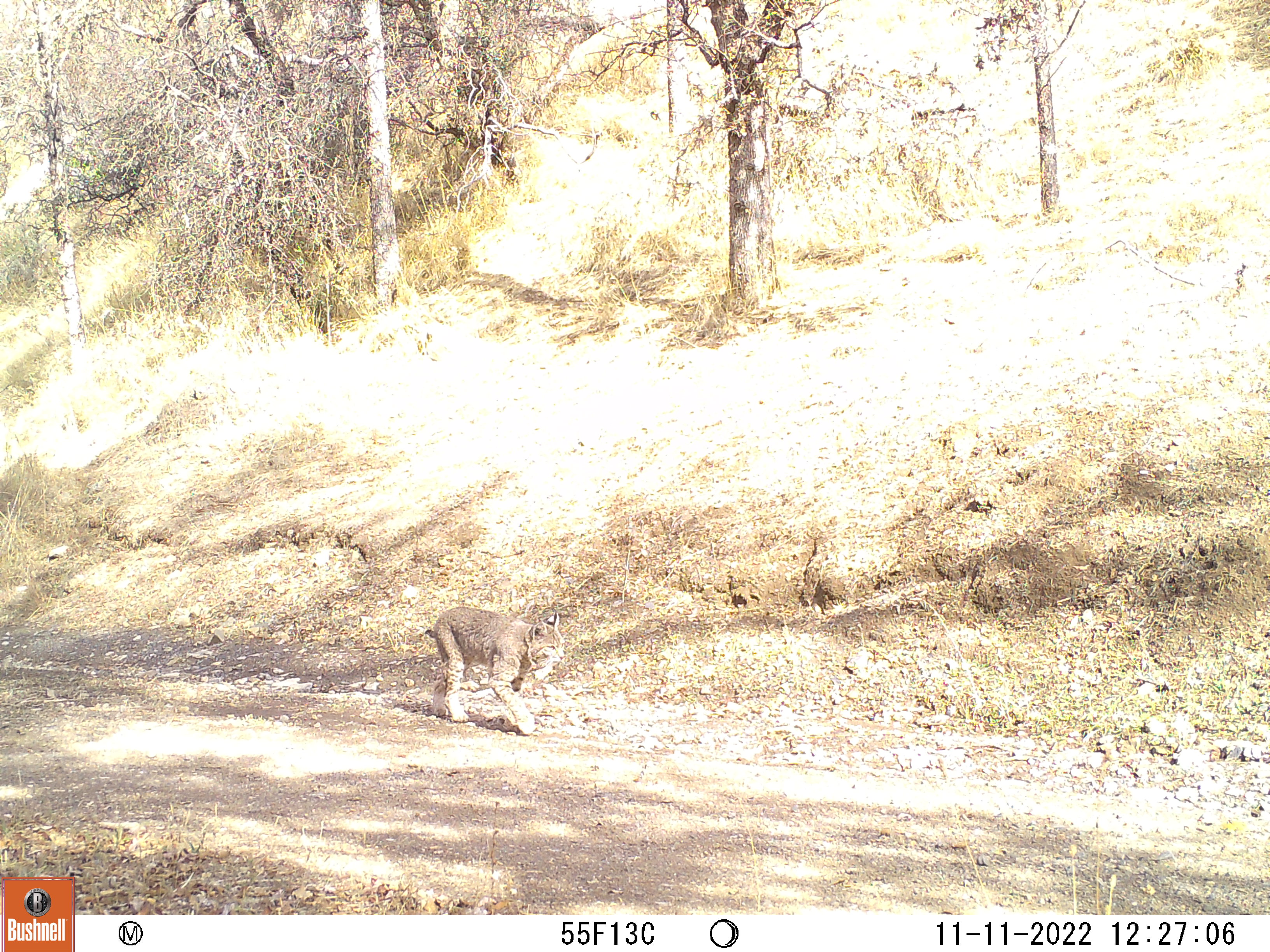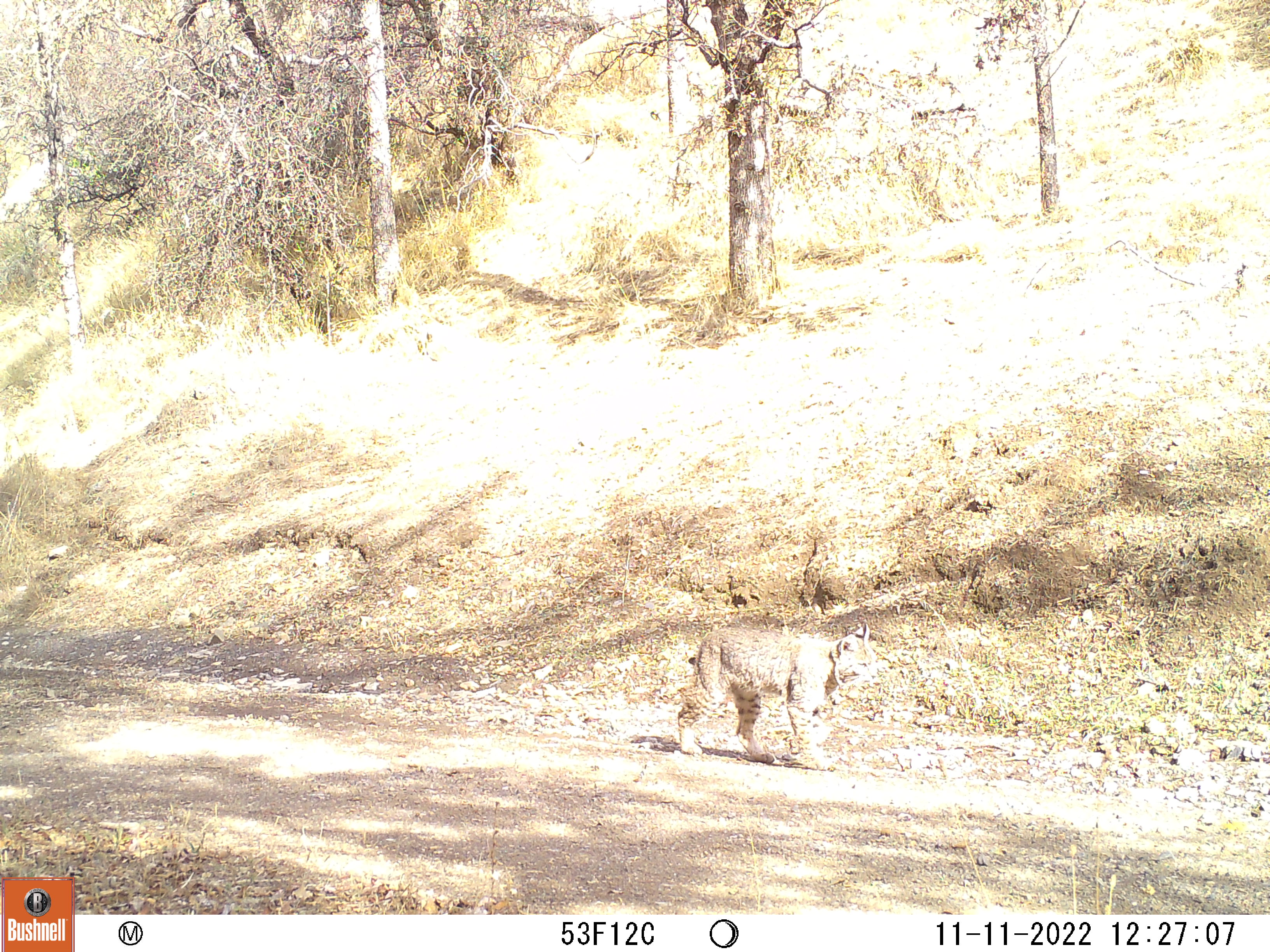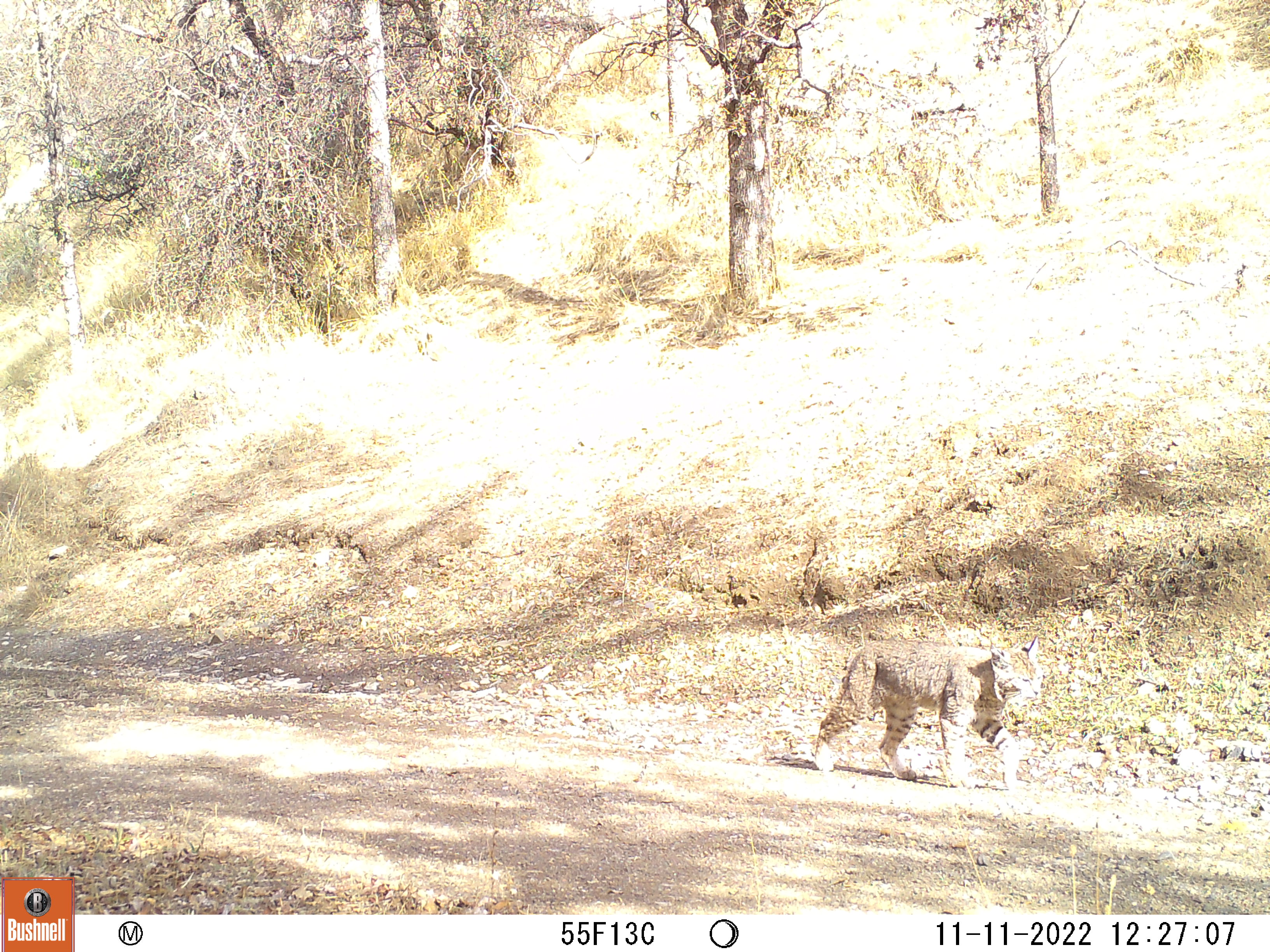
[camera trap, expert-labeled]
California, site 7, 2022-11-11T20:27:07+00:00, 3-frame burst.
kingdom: Animalia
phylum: Chordata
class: Mammalia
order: Carnivora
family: Felidae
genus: Lynx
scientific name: Lynx rufus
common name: bobcat